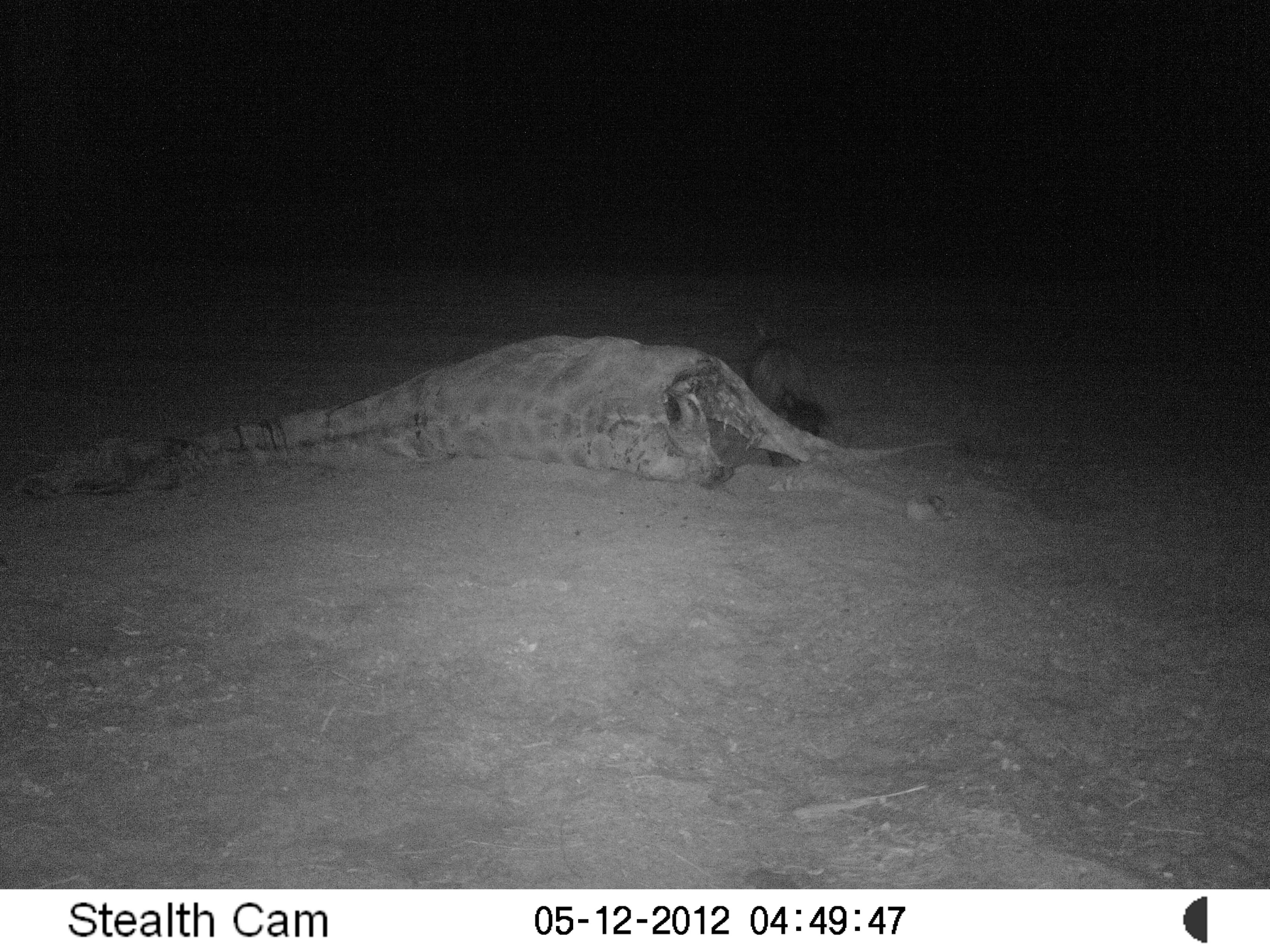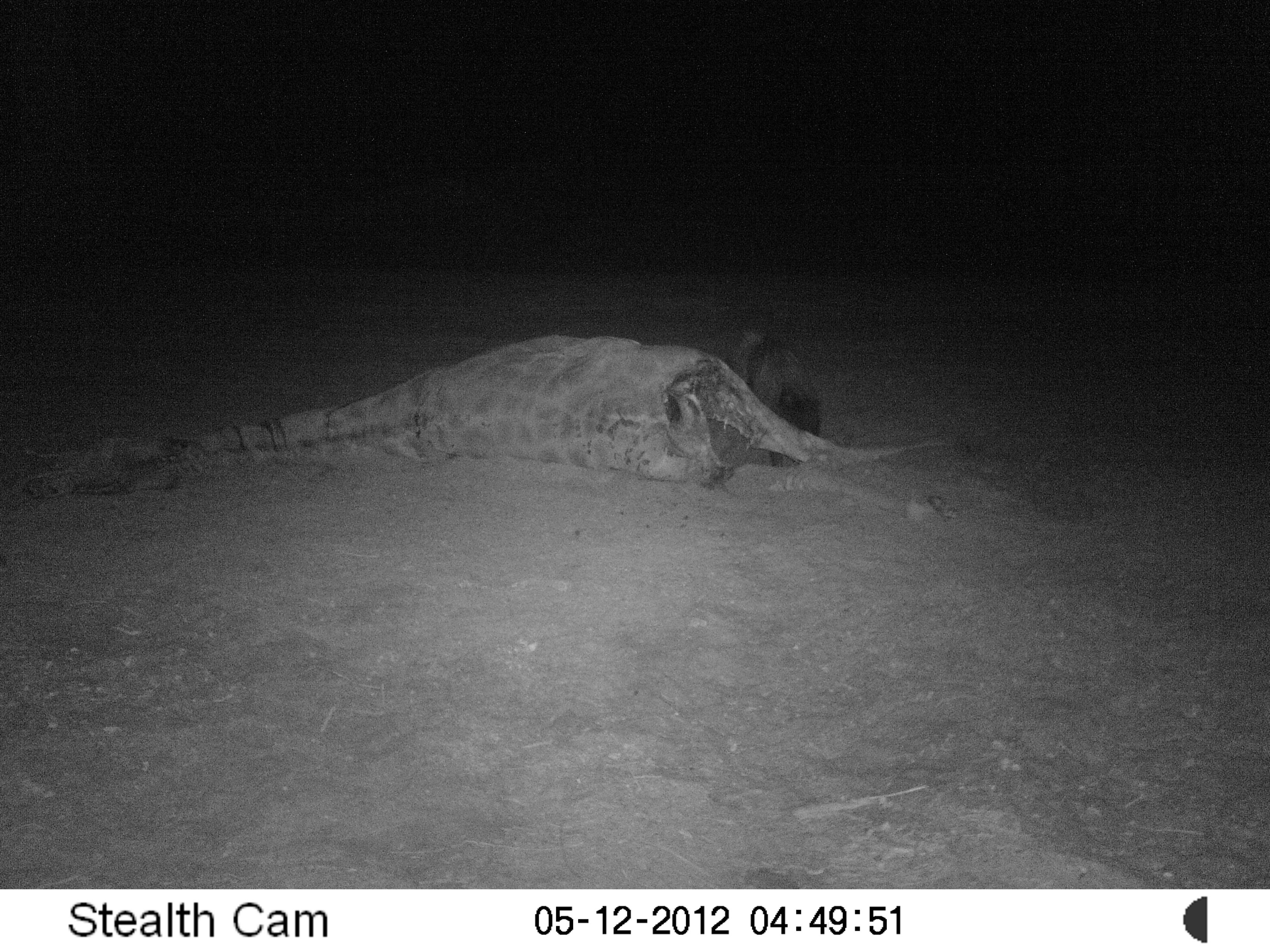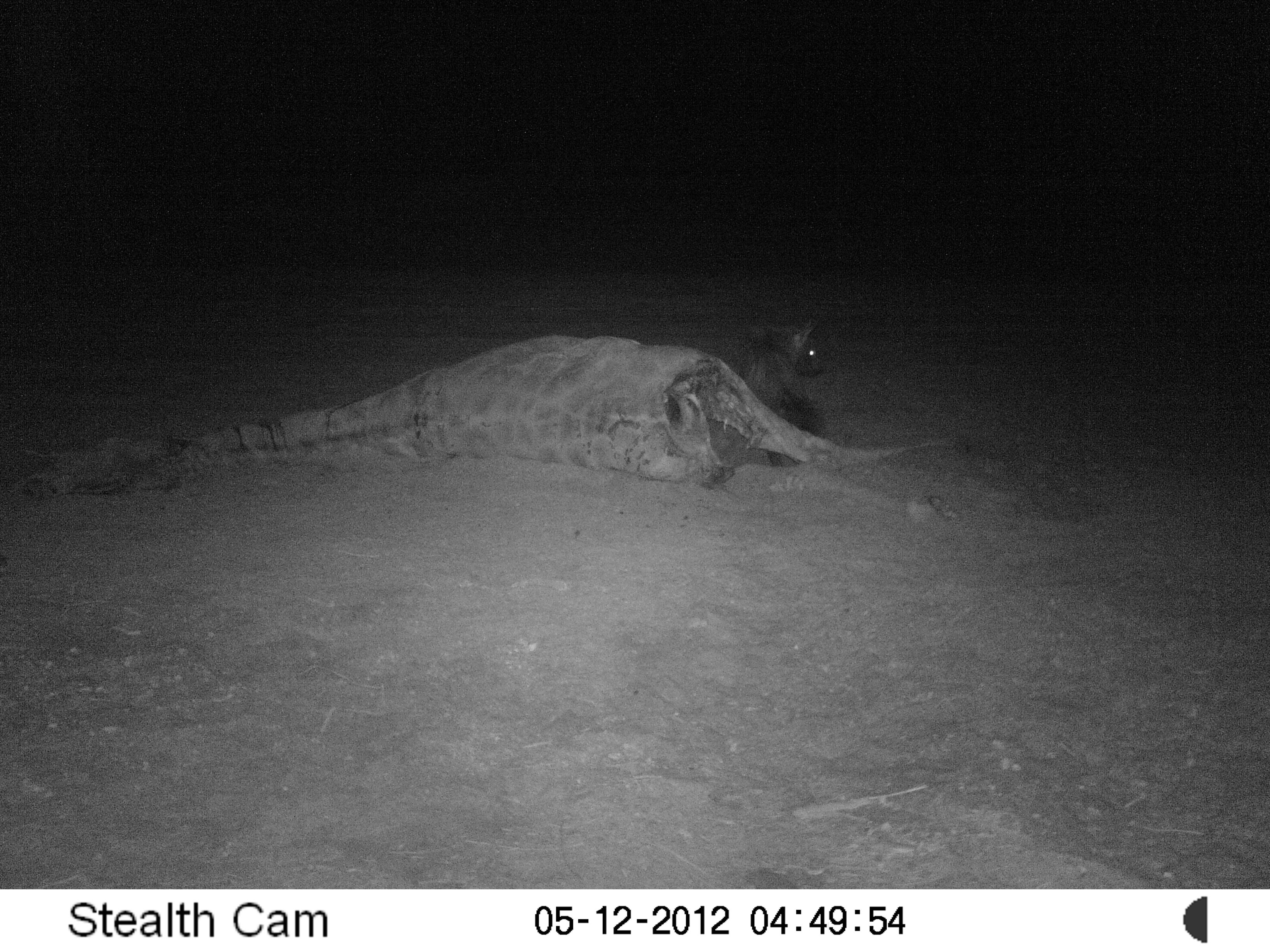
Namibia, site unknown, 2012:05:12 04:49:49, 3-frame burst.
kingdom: Animalia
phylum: Chordata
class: Mammalia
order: Carnivora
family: Hyaenidae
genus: Parahyaena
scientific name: Parahyaena brunnea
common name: brown hyena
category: hyaena brunnea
Hyaena brunnea (brown hyena) (Parahyaena brunnea).